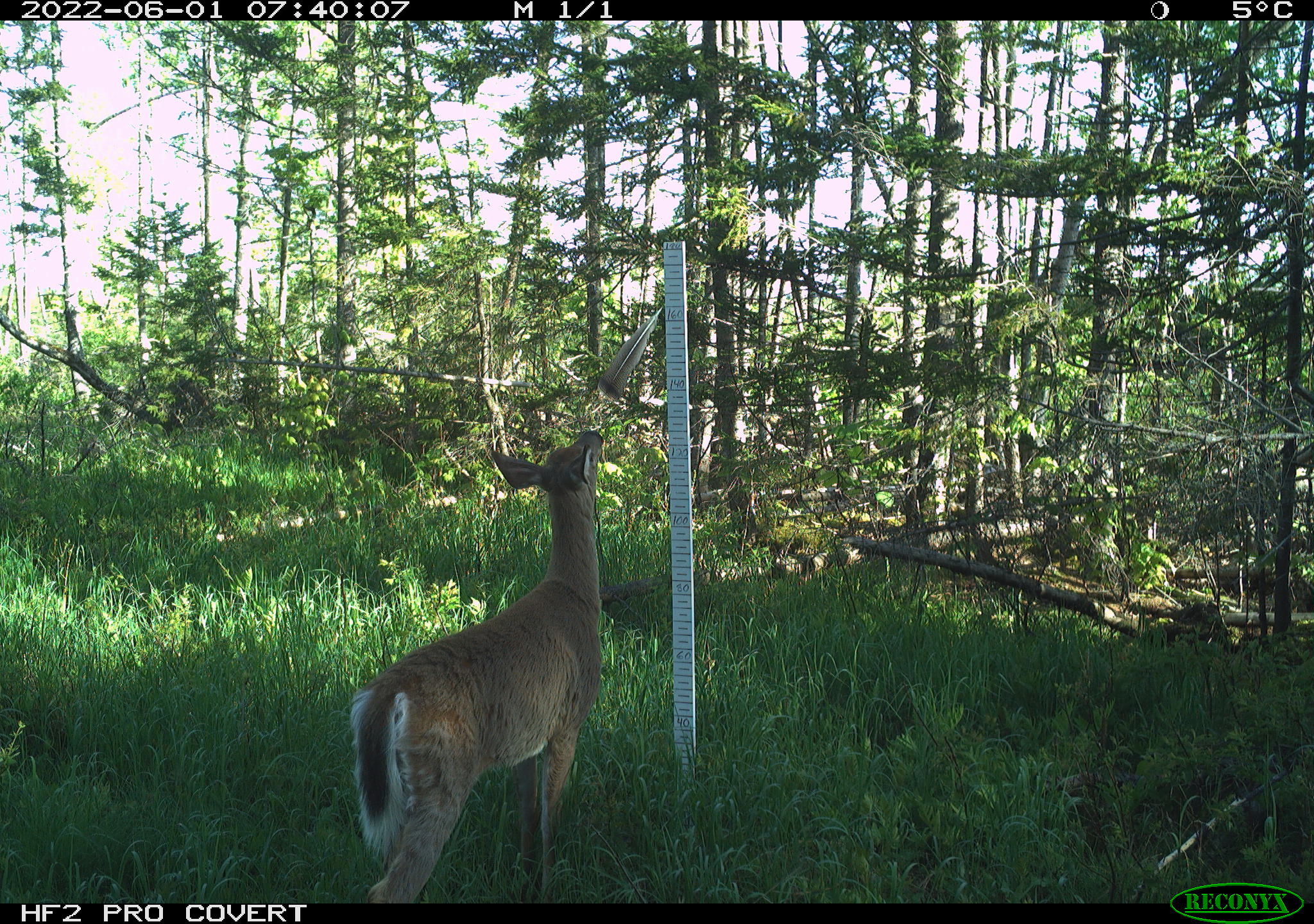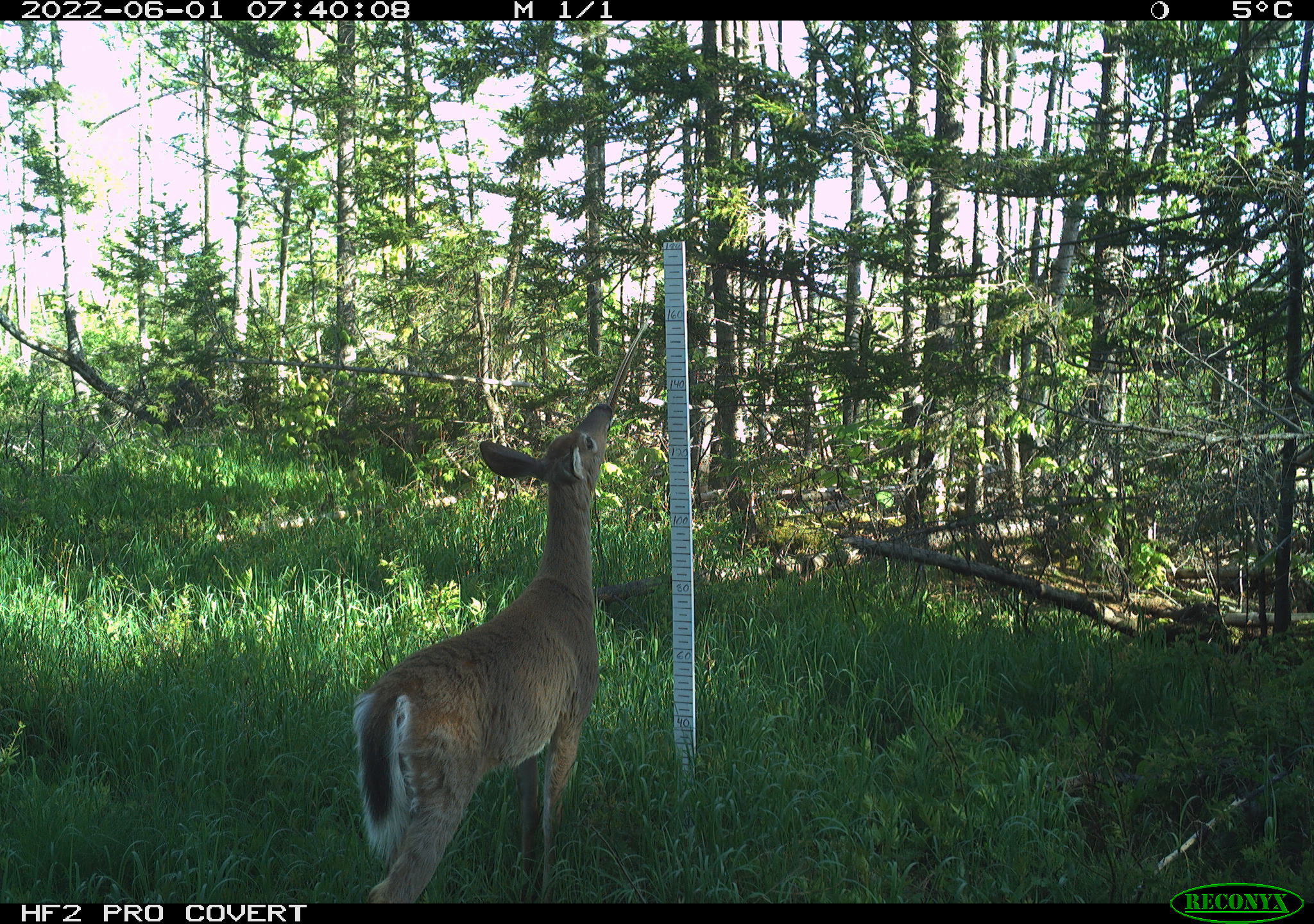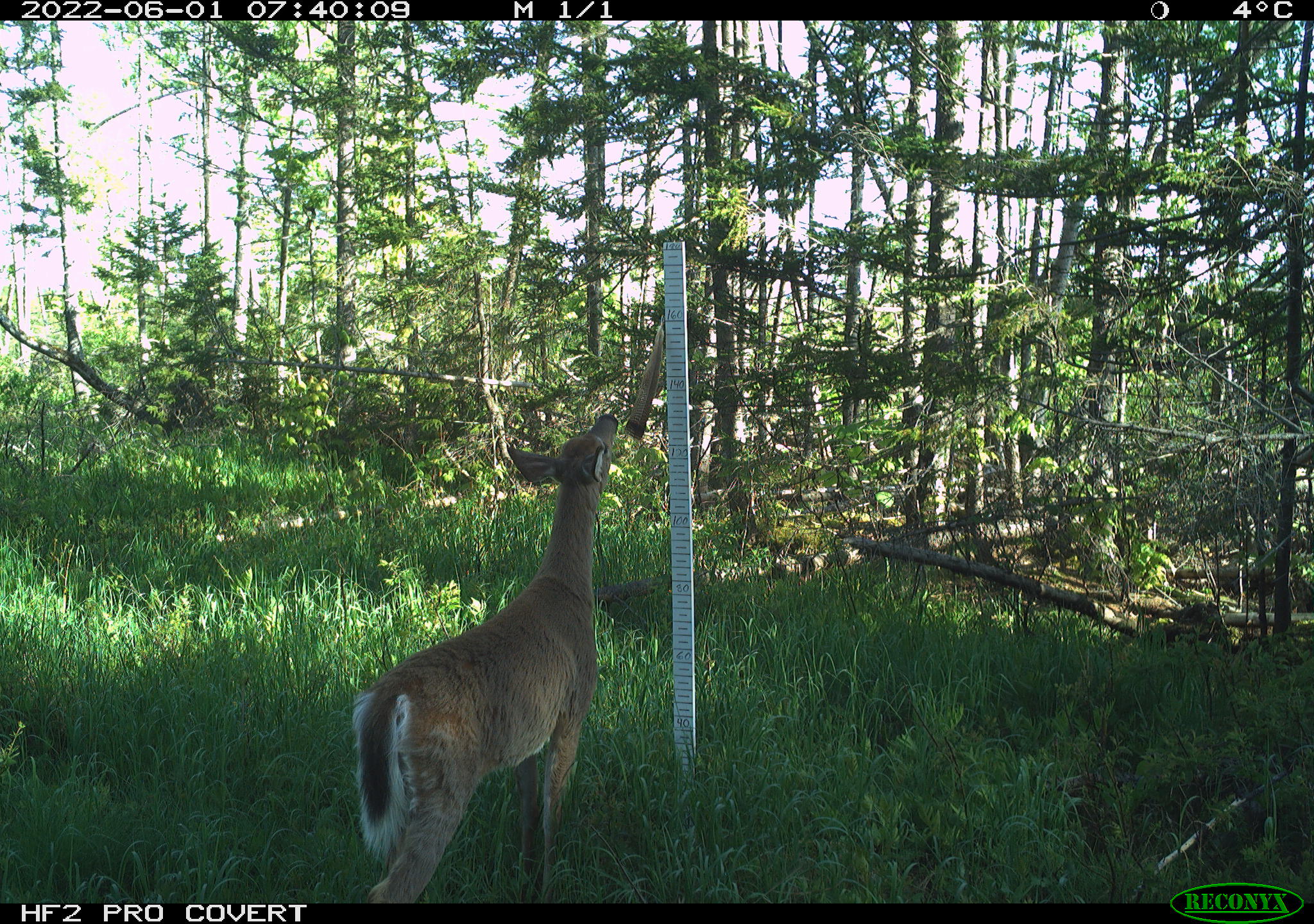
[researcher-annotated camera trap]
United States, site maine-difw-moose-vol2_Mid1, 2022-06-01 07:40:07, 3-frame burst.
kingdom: Animalia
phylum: Chordata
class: Mammalia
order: Artiodactyla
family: Cervidae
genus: Odocoileus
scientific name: Odocoileus virginianus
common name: white-tailed deer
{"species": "white-tailed deer (Odocoileus virginianus)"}